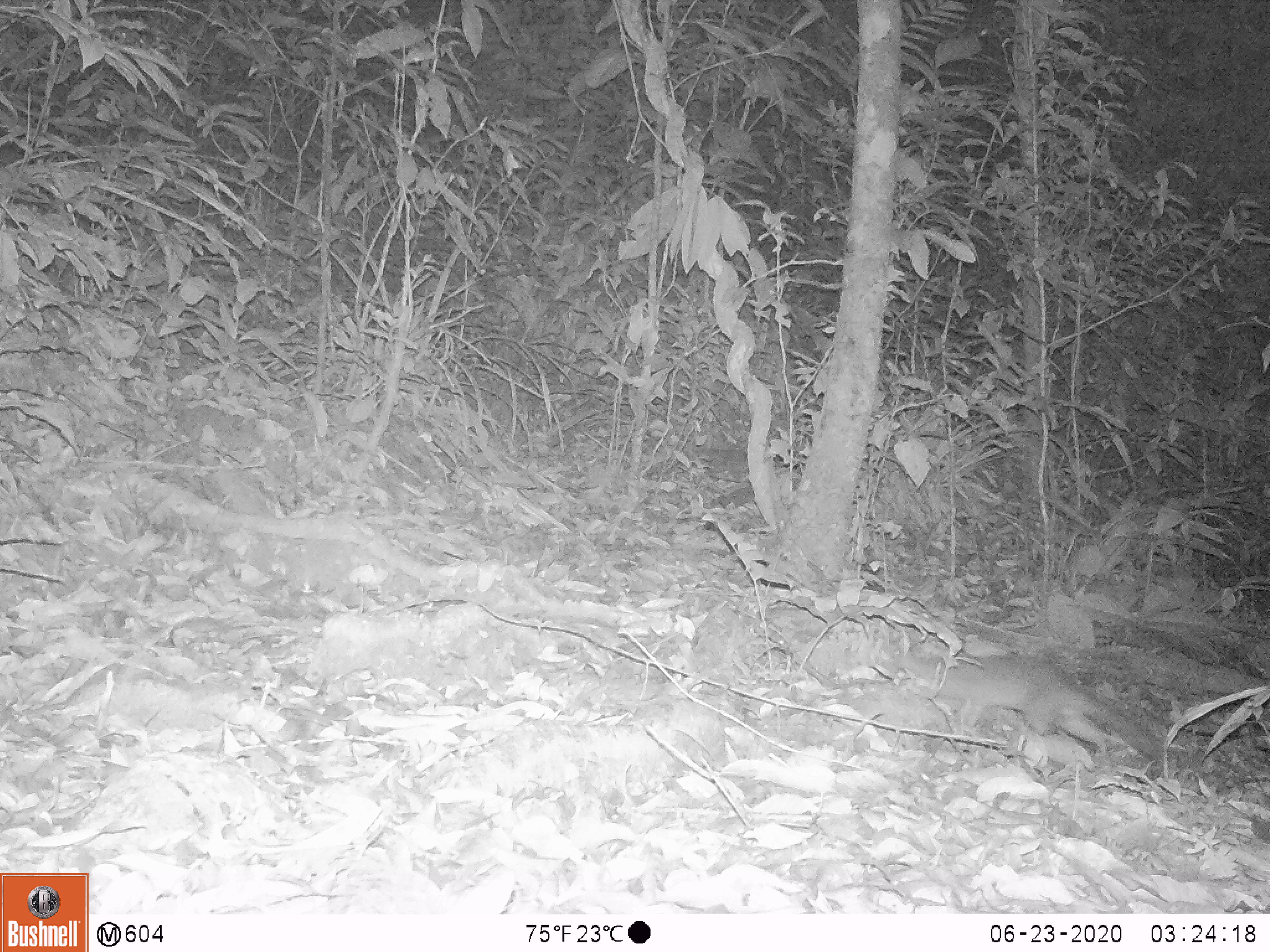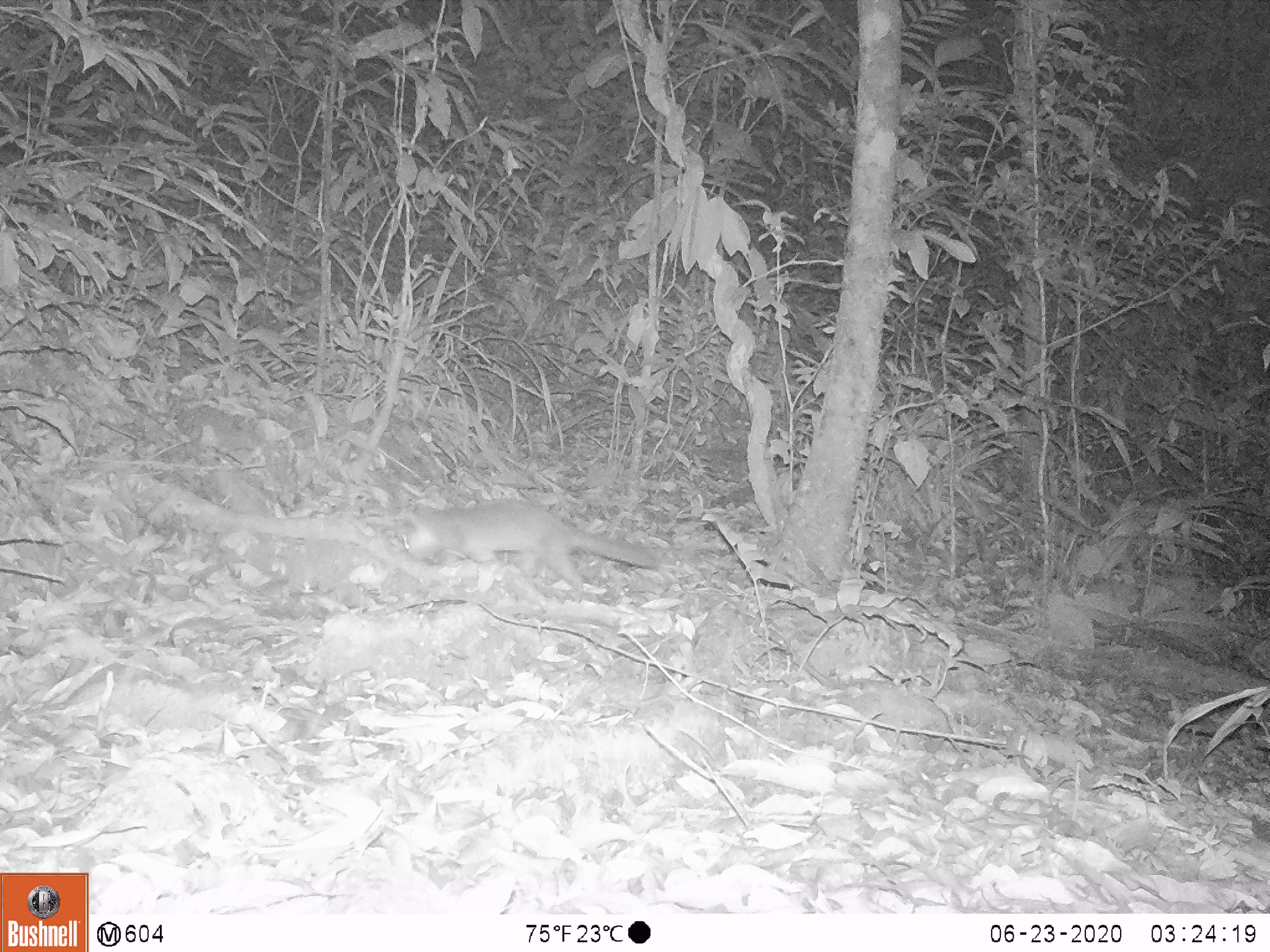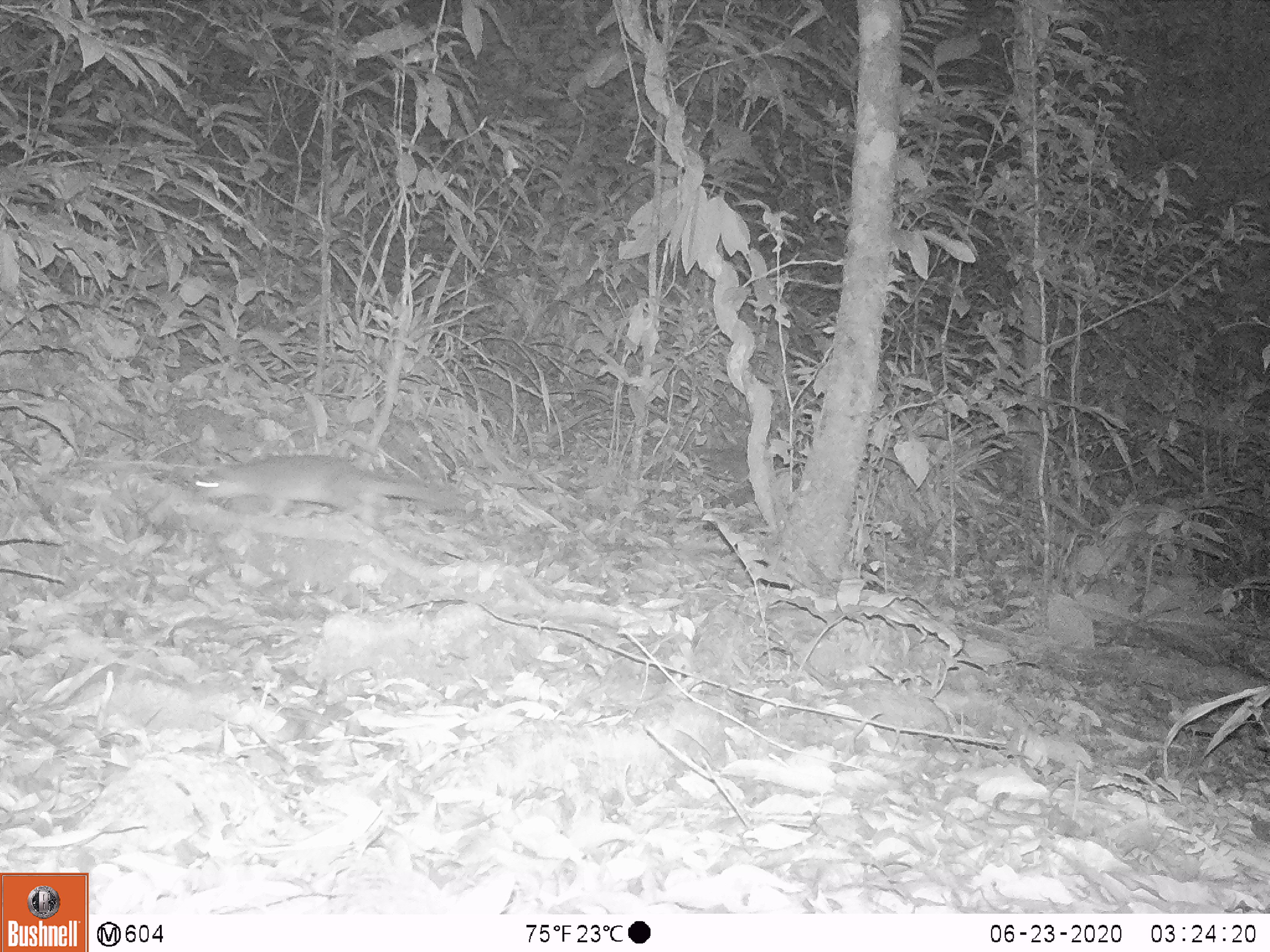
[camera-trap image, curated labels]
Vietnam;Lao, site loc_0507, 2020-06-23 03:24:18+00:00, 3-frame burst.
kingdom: Animalia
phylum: Chordata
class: Mammalia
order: Carnivora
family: Mustelidae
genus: Melogale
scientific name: Melogale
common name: ferret badger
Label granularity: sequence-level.